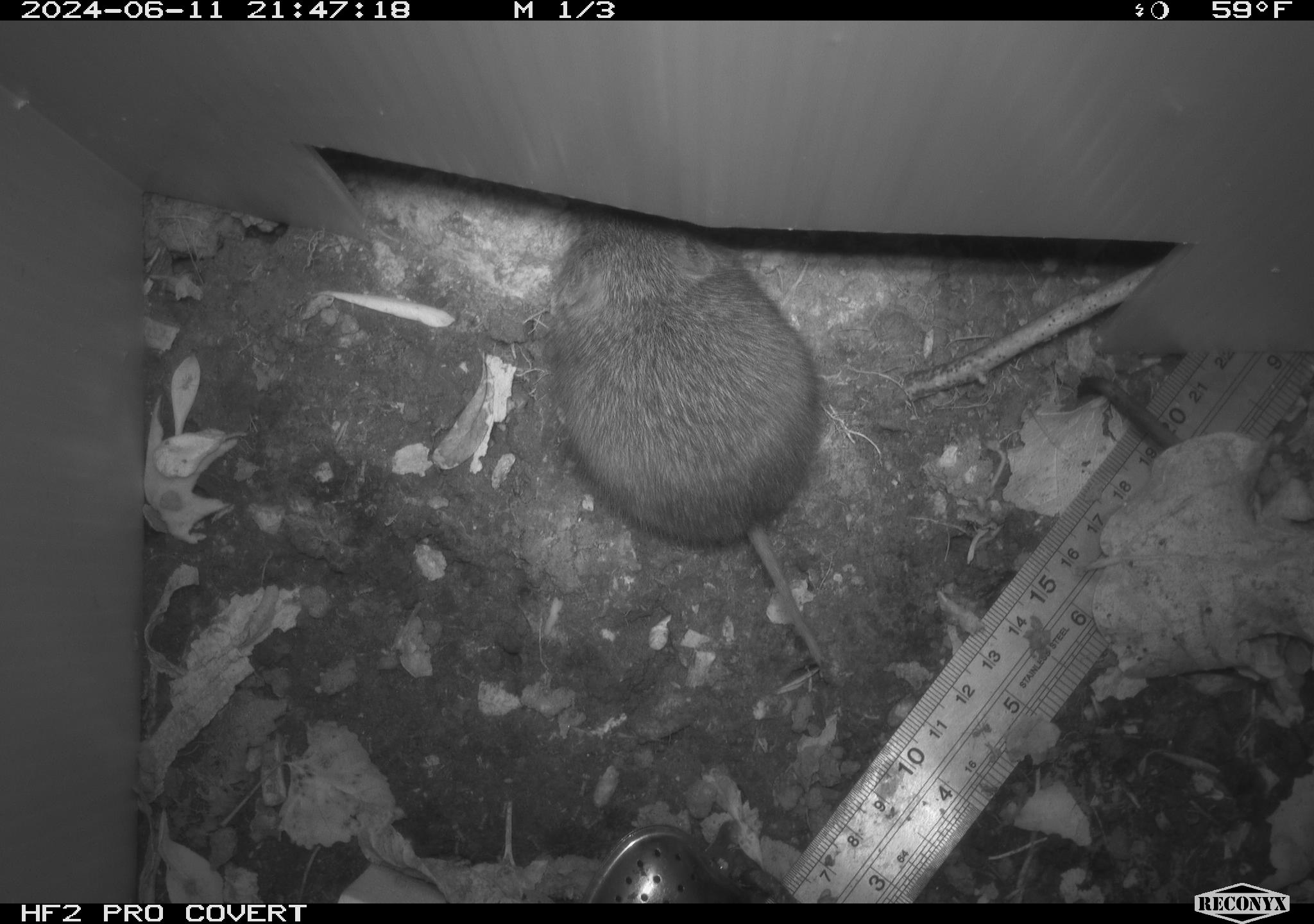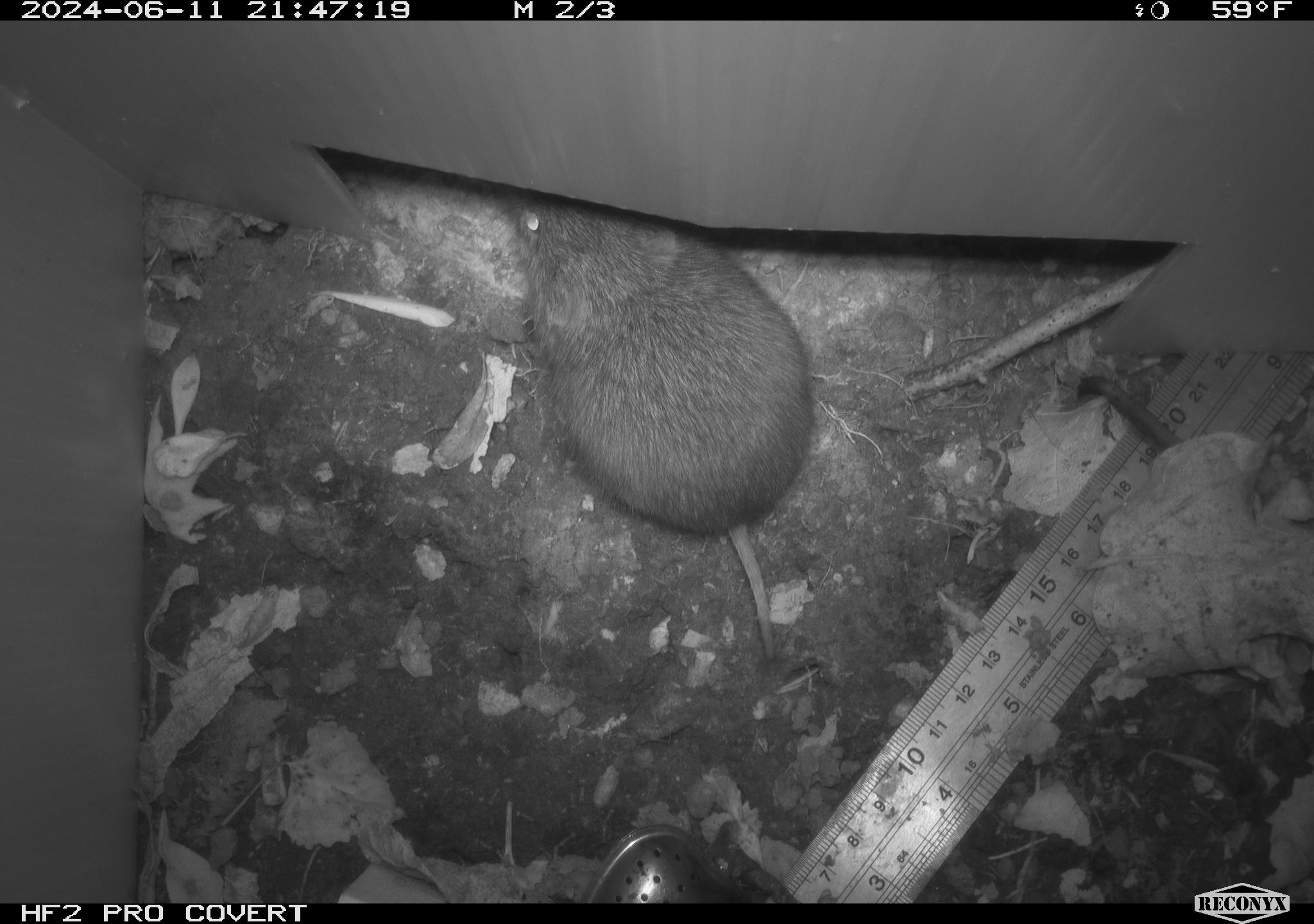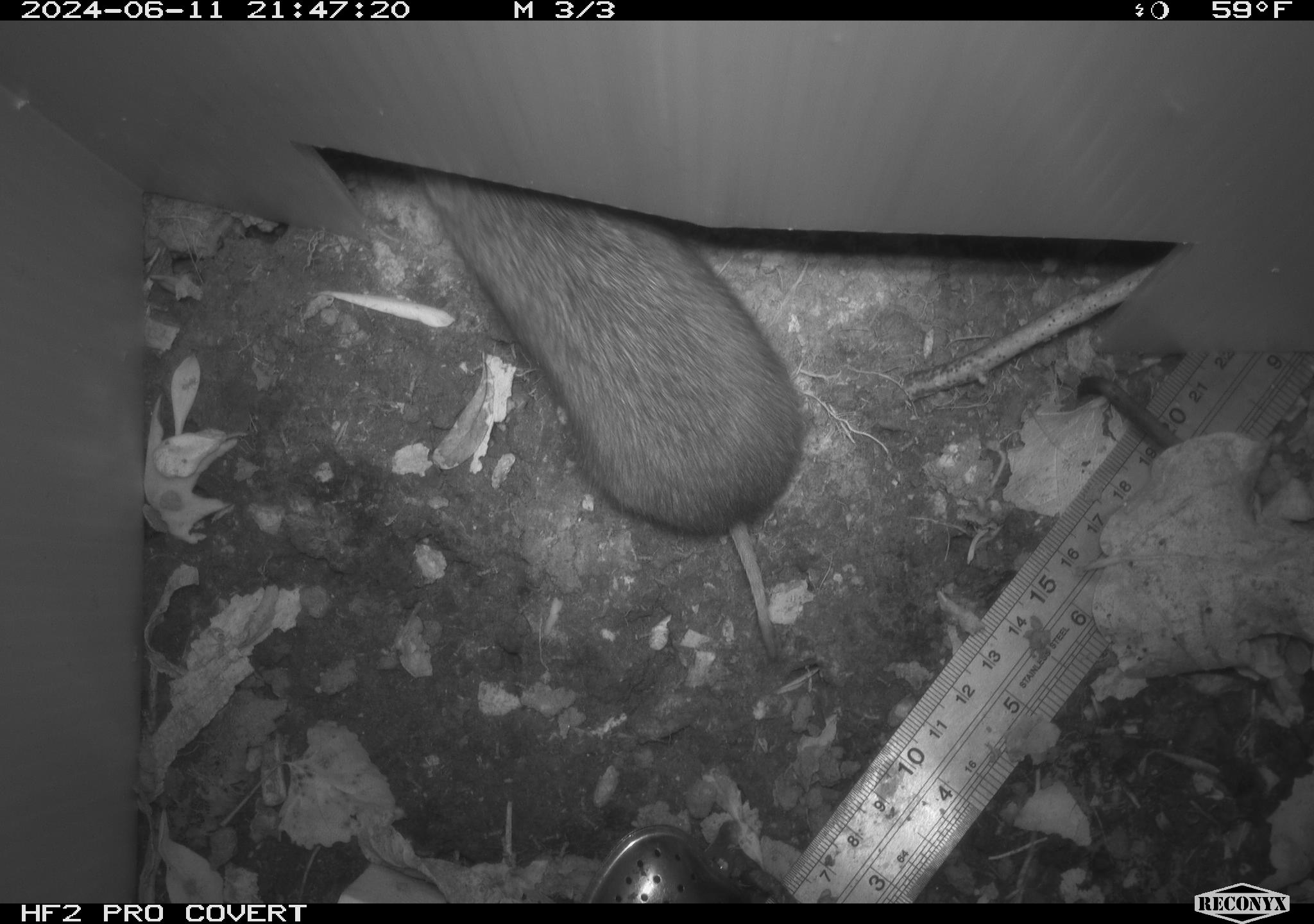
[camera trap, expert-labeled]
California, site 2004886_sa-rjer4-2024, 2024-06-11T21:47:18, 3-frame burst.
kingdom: Animalia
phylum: Chordata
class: Mammalia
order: Rodentia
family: Cricetidae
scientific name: Arvicolinae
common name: voles, lemmings, and muskrats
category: arvicolinae subfamily